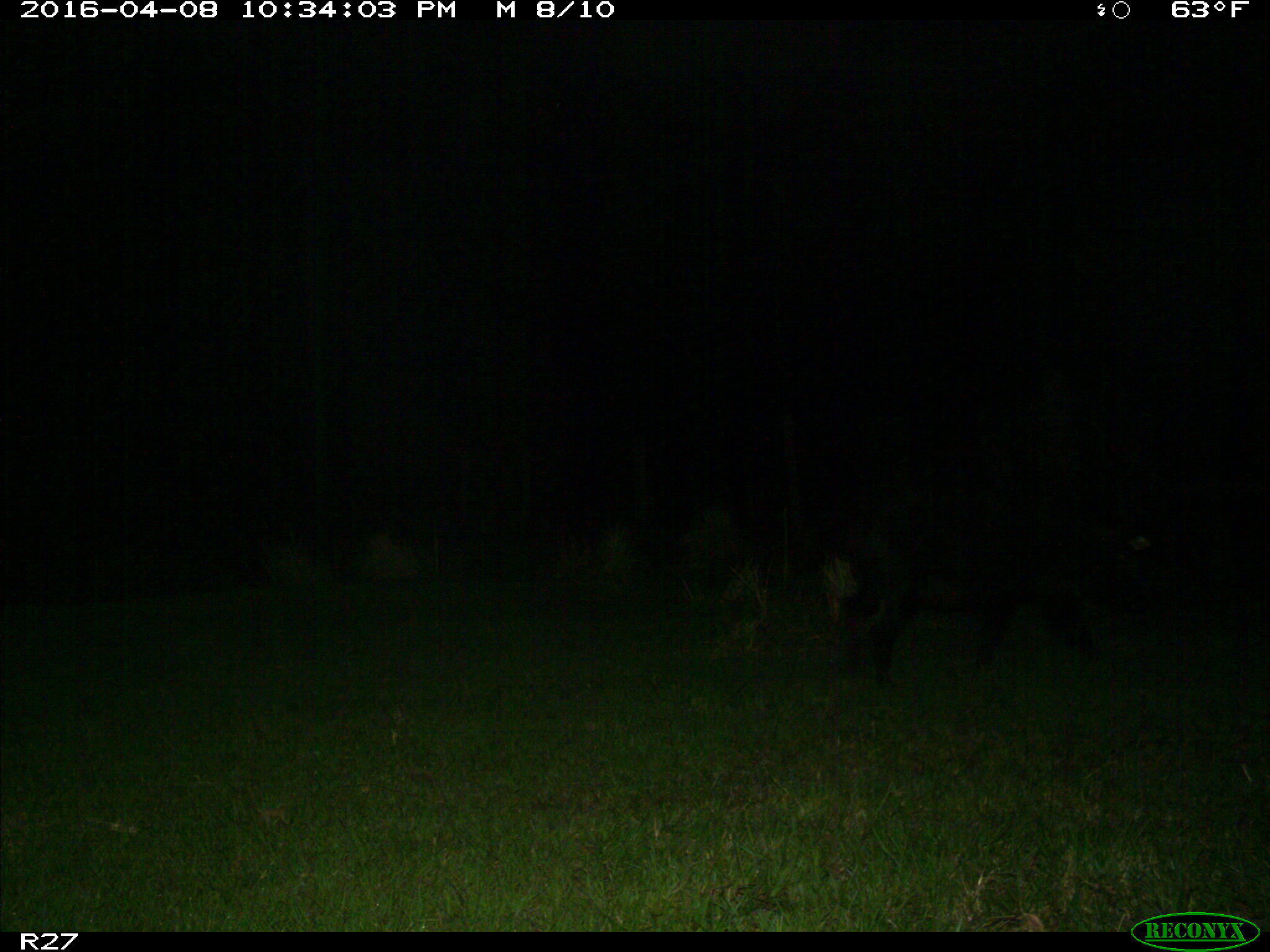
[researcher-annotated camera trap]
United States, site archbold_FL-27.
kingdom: Animalia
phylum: Chordata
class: Mammalia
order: Artiodactyla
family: Suidae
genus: Sus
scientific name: Sus scrofa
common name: wild boar